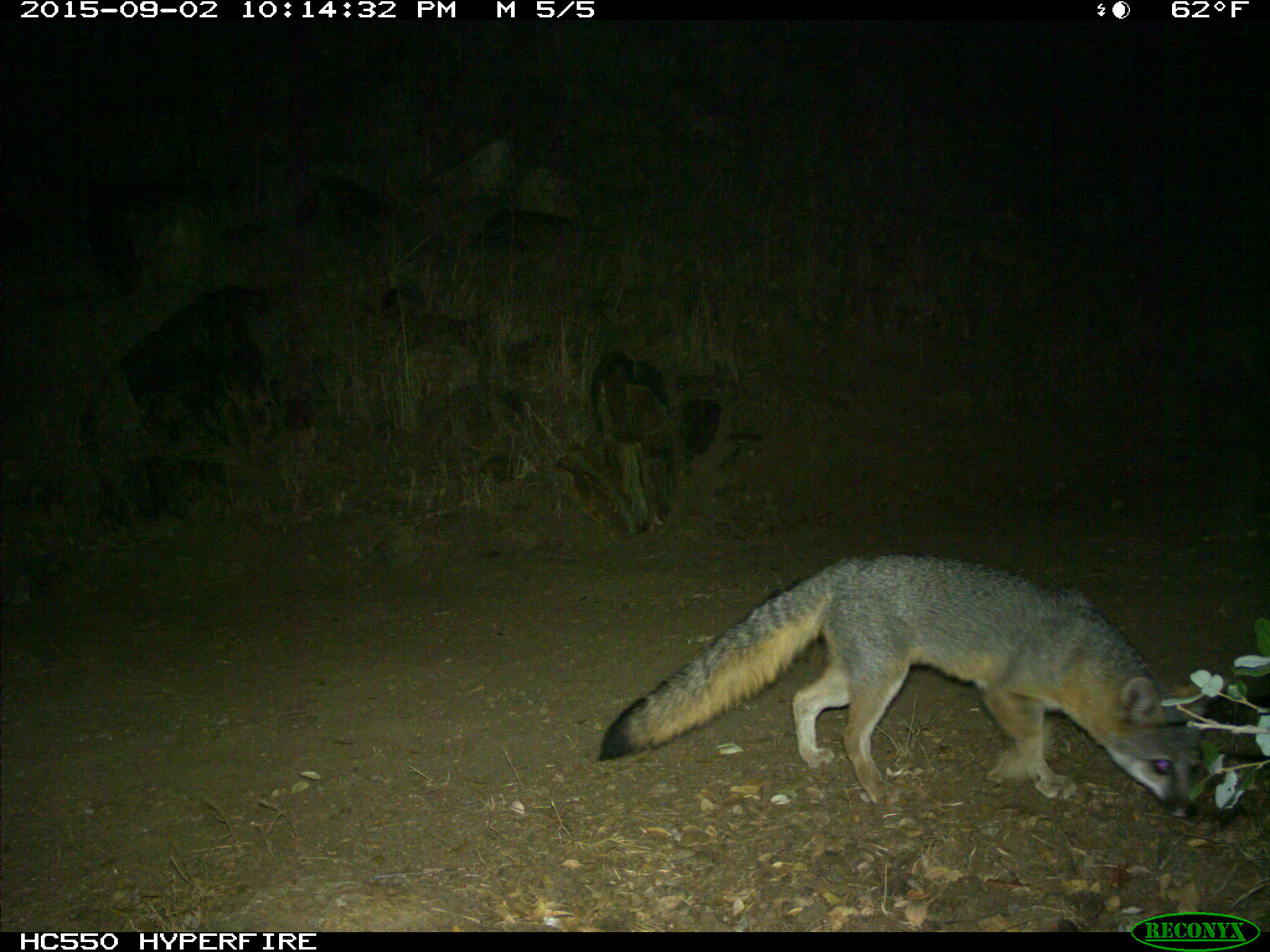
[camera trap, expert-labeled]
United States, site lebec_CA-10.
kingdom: Animalia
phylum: Chordata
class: Mammalia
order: Carnivora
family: Canidae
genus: Urocyon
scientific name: Urocyon cinereoargenteus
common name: gray fox